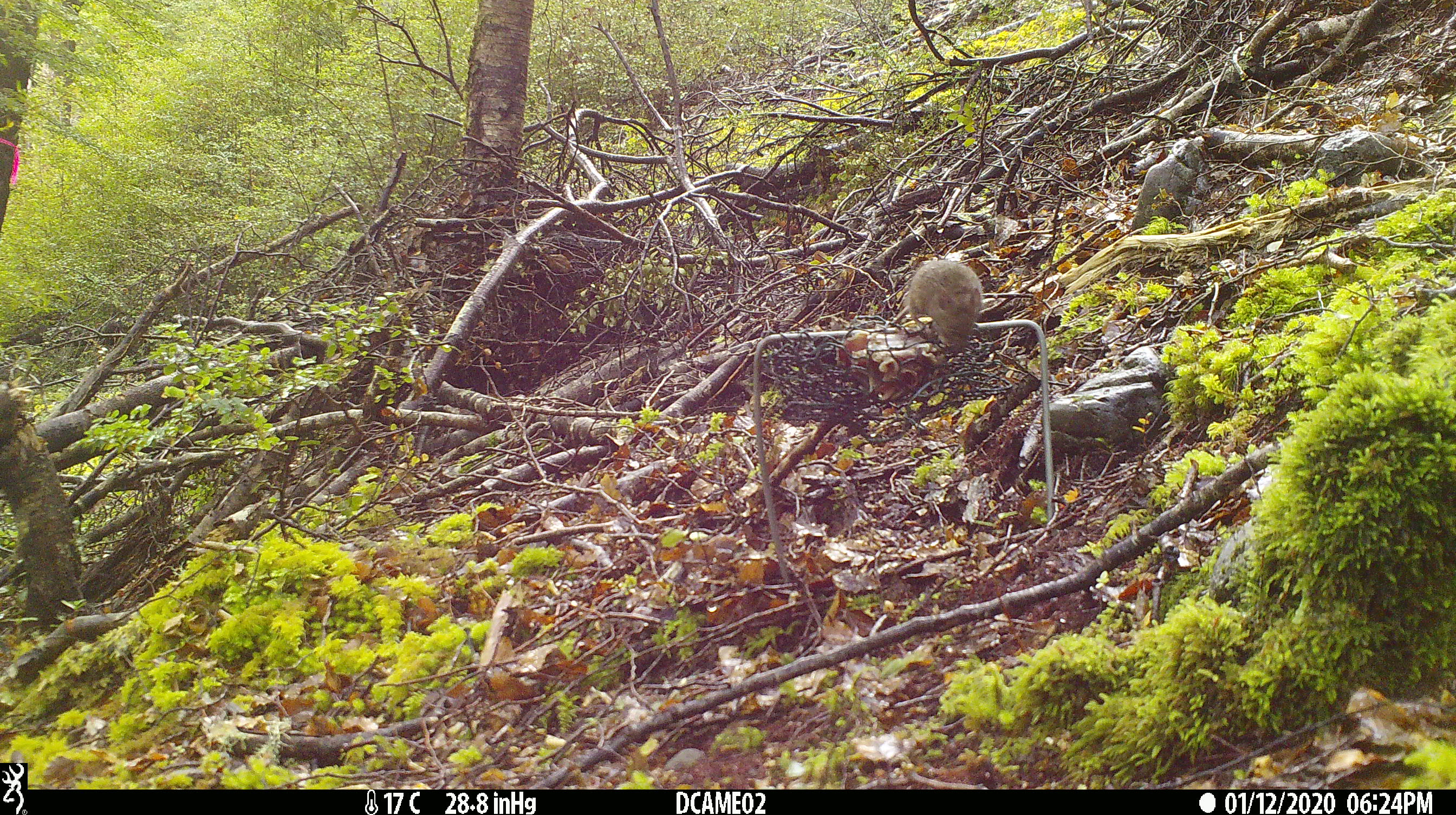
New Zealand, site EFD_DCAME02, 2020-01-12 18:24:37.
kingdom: Animalia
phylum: Chordata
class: Mammalia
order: Rodentia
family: Muridae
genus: Mus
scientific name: Mus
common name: mouse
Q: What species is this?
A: Mouse (Mus).